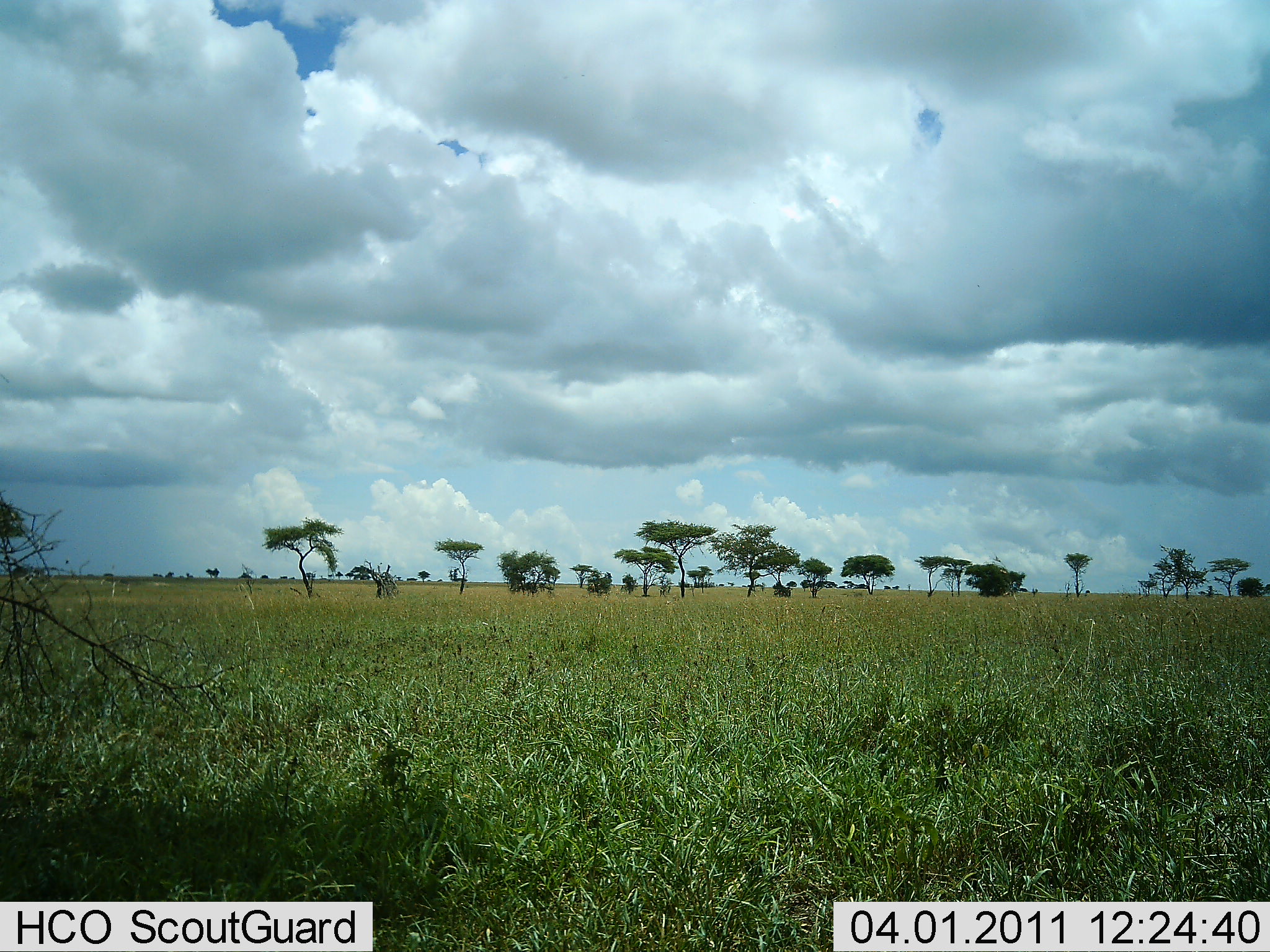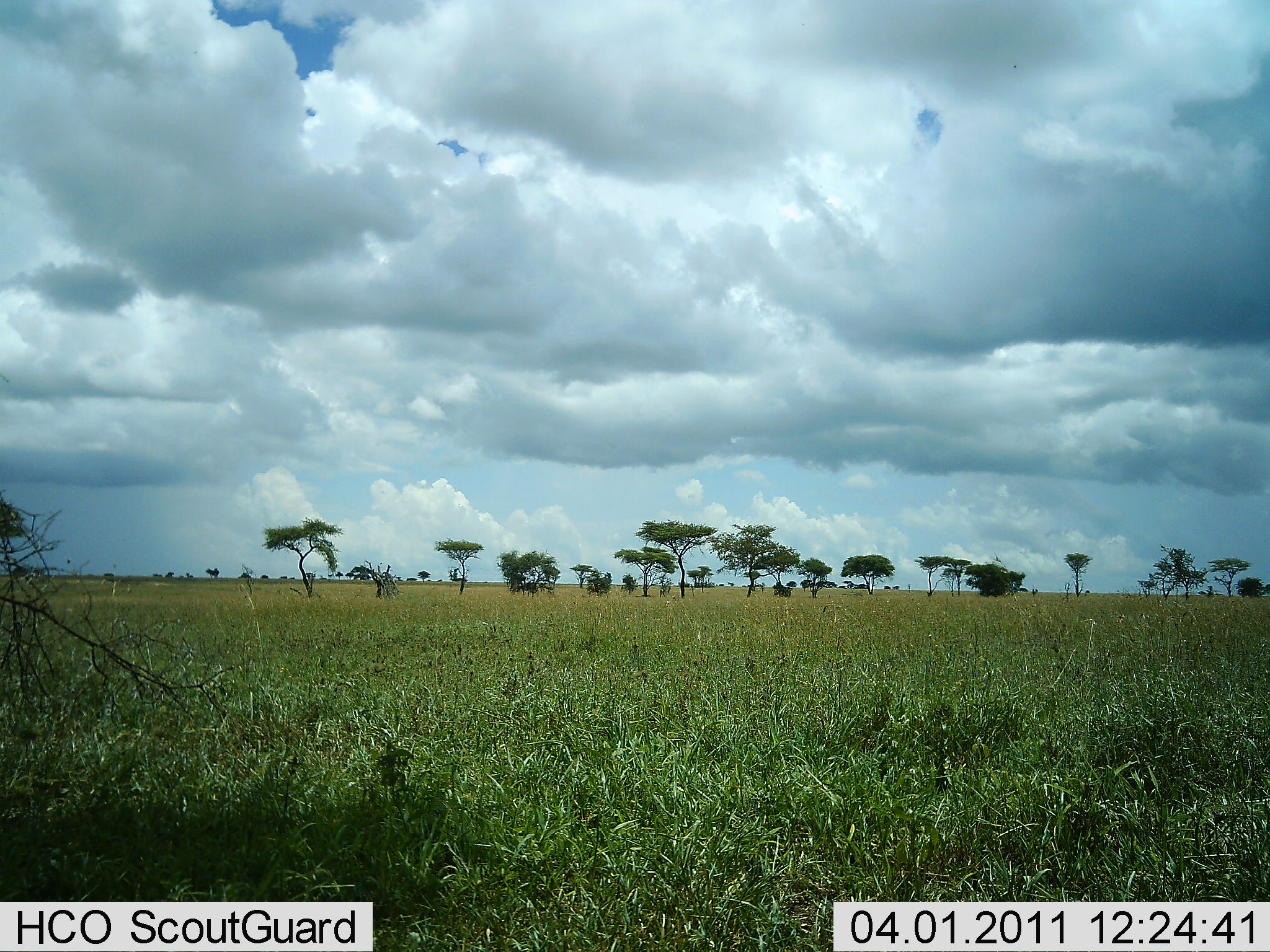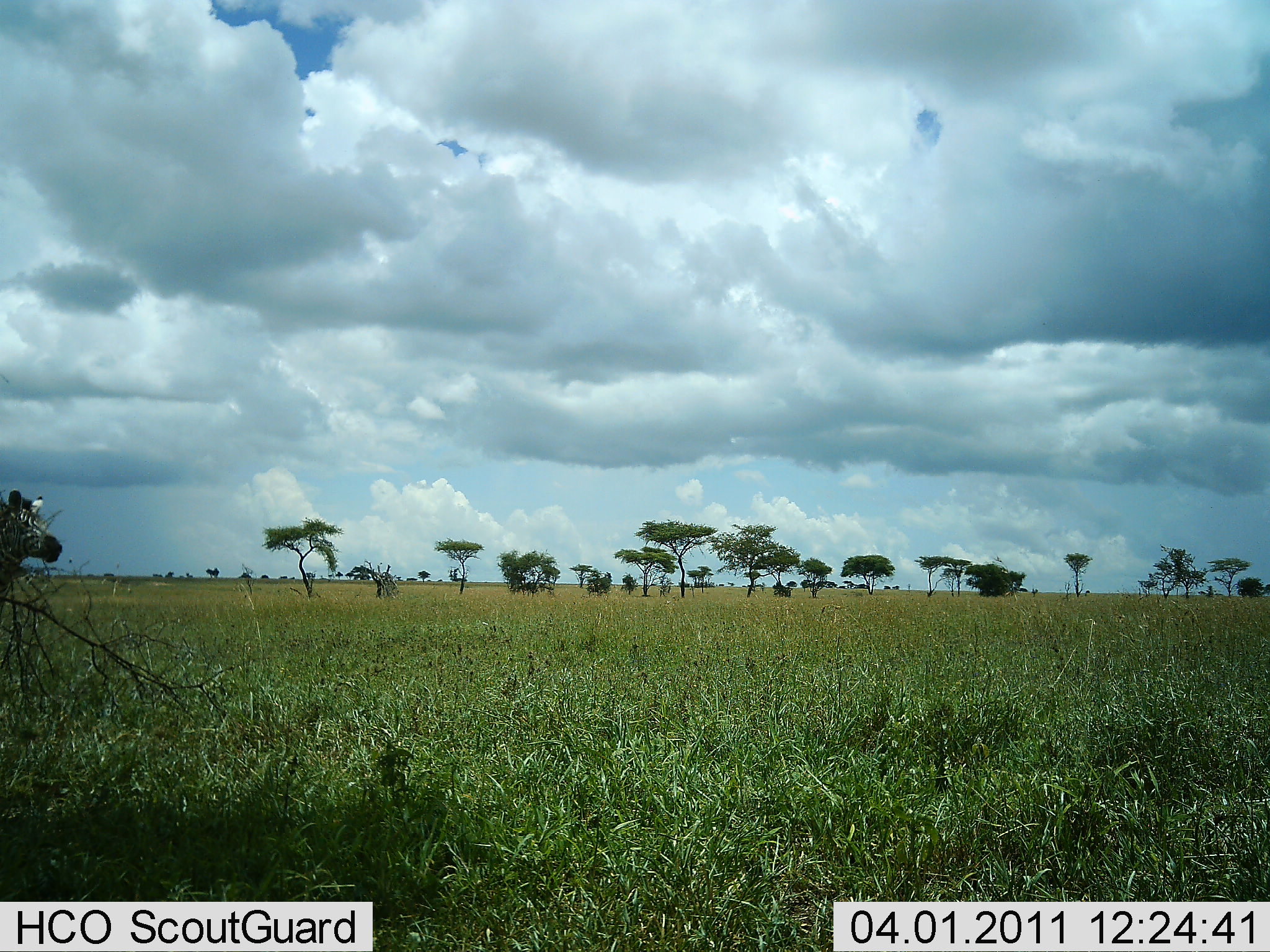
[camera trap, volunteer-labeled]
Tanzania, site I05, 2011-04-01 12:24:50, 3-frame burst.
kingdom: Animalia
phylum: Chordata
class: Mammalia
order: Perissodactyla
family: Equidae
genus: Equus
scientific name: Equus quagga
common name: plains zebra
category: zebra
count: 1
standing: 0%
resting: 0%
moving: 100%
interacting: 8%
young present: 0%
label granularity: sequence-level